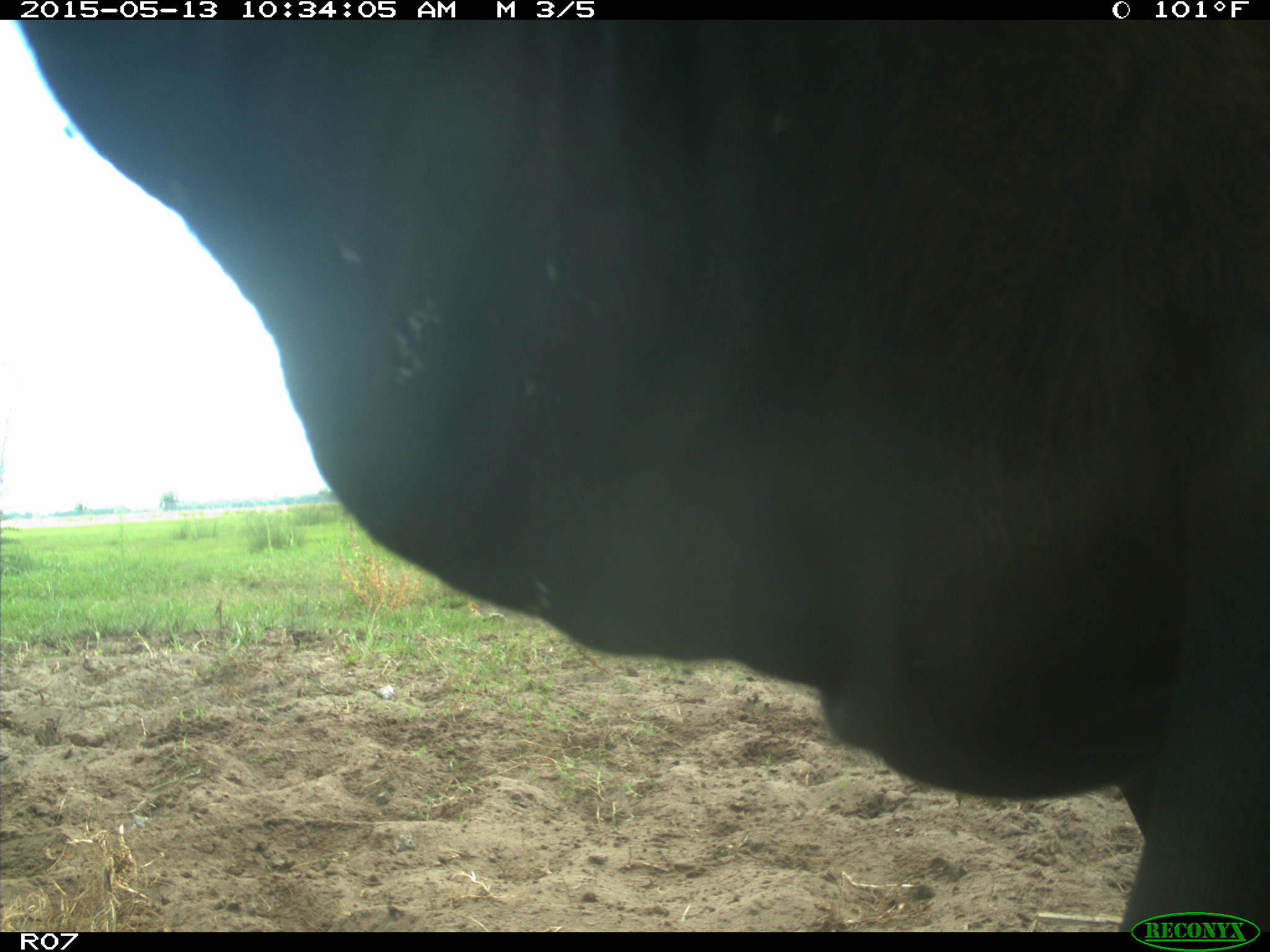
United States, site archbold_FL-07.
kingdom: Animalia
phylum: Chordata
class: Mammalia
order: Artiodactyla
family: Bovidae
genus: Bos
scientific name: Bos taurus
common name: domestic cow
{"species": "Bos taurus (domestic cow)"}